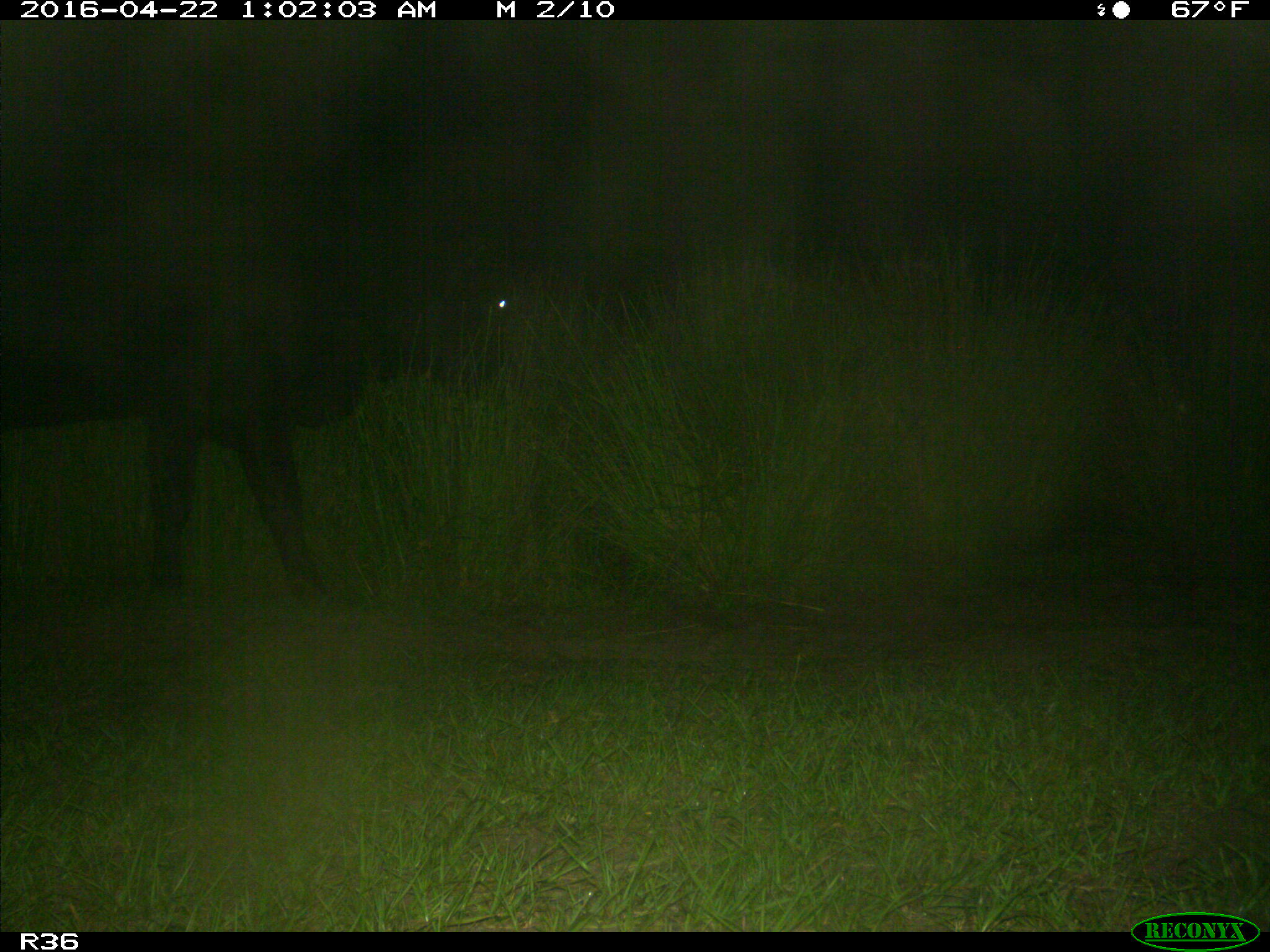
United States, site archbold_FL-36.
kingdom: Animalia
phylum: Chordata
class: Mammalia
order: Artiodactyla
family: Bovidae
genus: Bos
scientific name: Bos taurus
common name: domestic cow